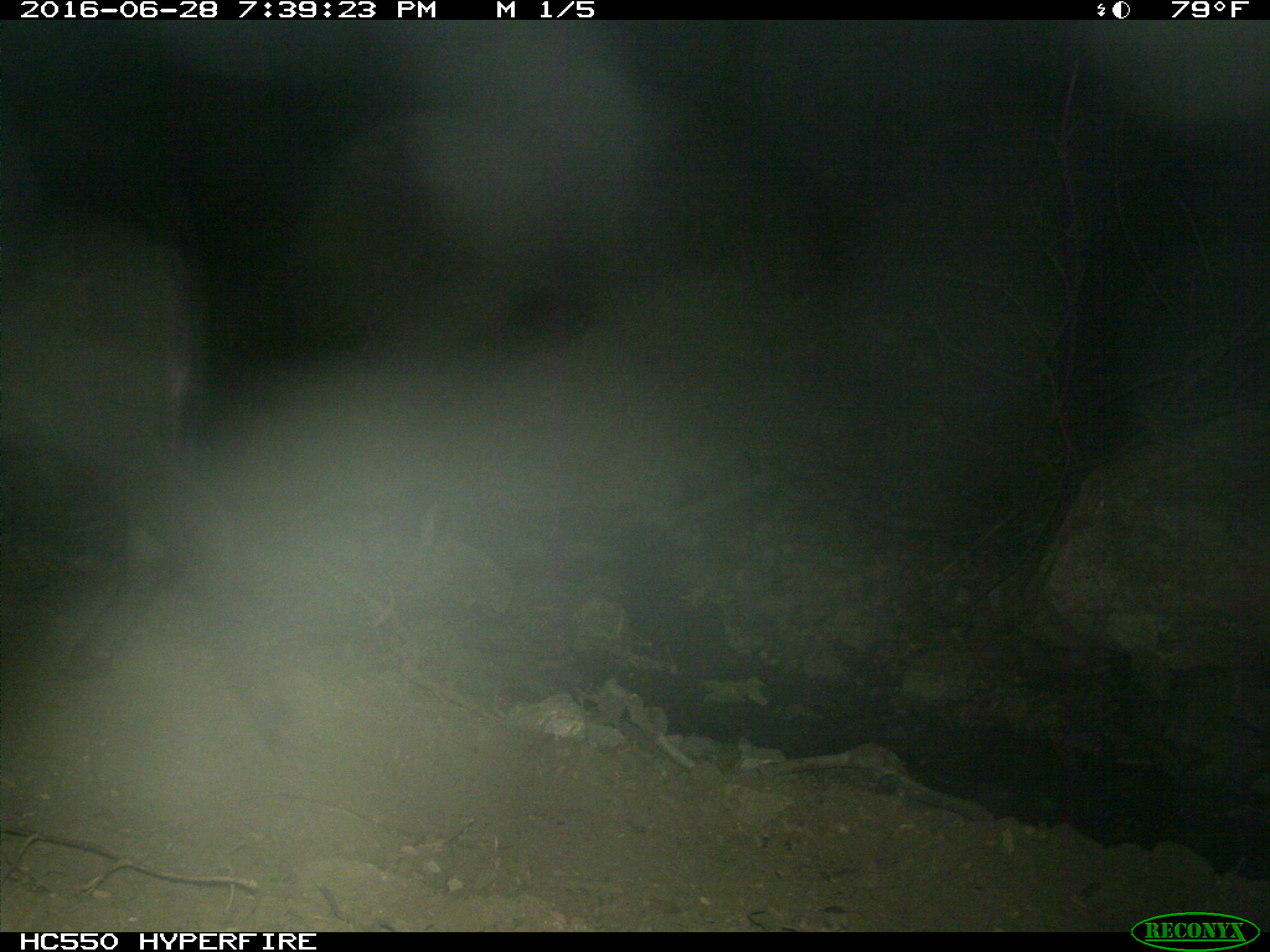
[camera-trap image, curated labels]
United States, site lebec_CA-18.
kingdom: Animalia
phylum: Chordata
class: Mammalia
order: Artiodactyla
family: Bovidae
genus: Bos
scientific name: Bos taurus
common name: domestic cow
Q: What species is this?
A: Bos taurus (domestic cow).